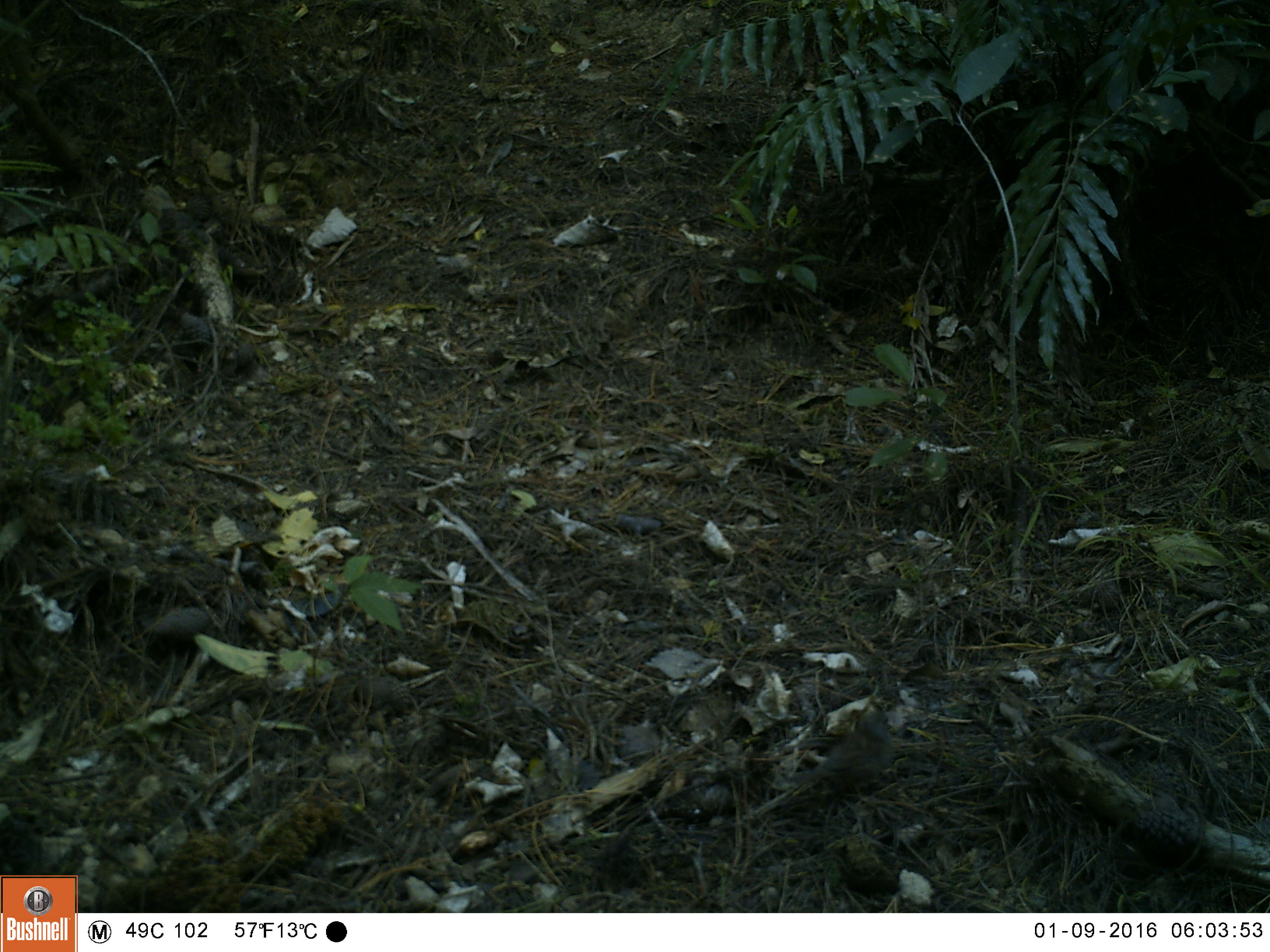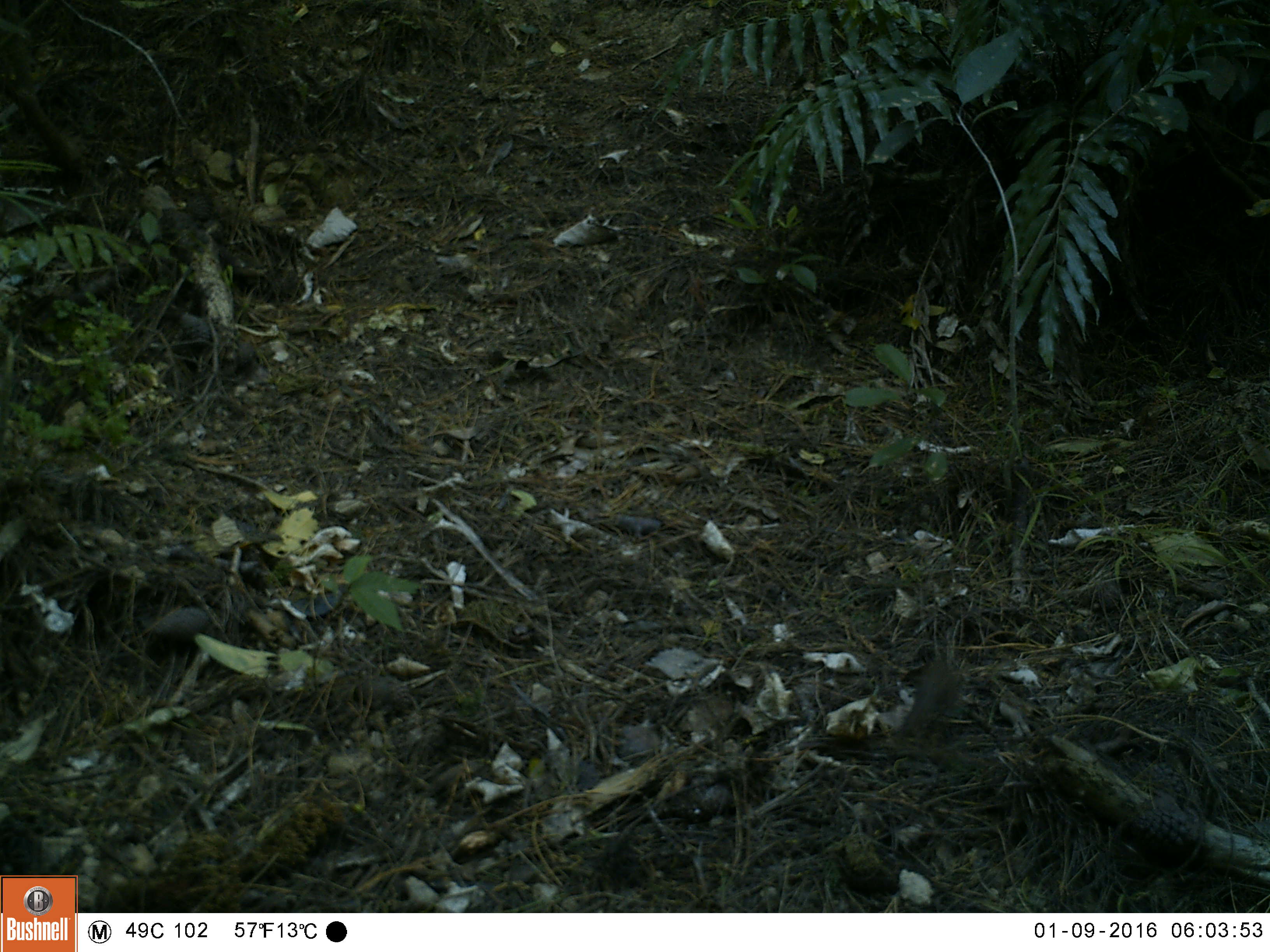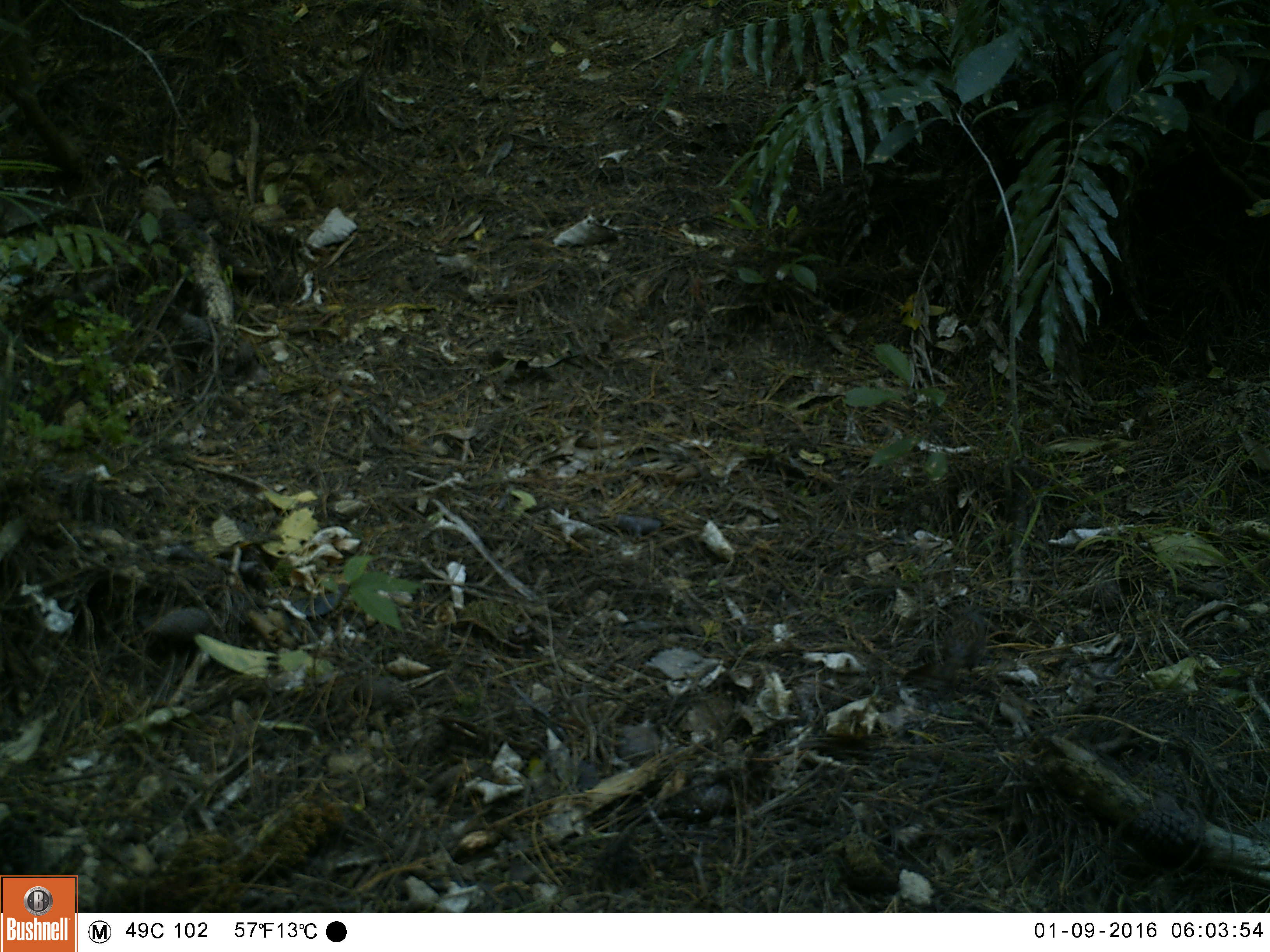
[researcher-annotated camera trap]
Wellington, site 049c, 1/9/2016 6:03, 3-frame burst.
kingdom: Animalia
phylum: Chordata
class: Aves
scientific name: Aves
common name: bird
Bird (Aves).